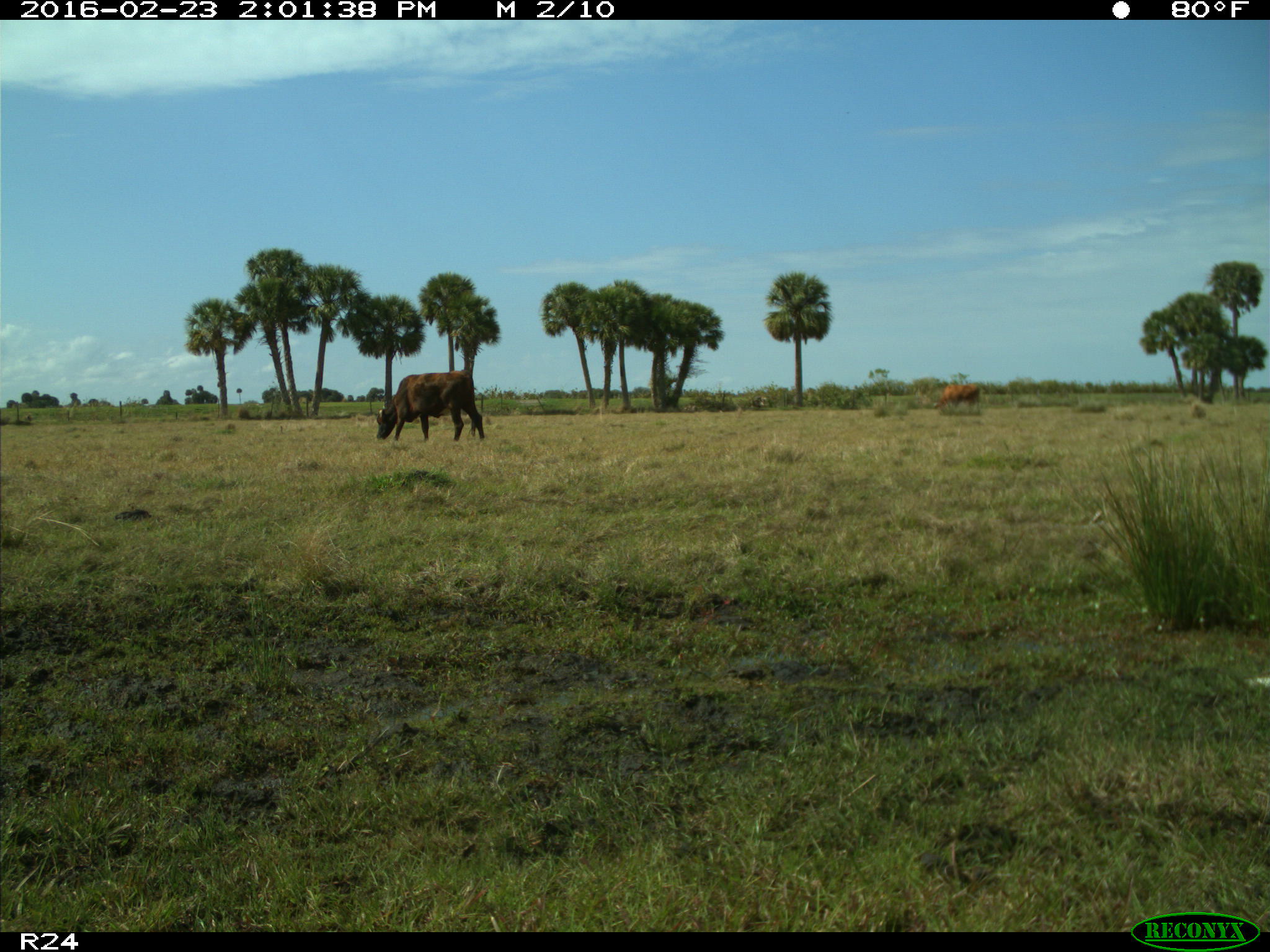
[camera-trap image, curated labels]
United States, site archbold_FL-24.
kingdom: Animalia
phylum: Chordata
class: Mammalia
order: Artiodactyla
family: Bovidae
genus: Bos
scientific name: Bos taurus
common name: domestic cow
Bos taurus (domestic cow).